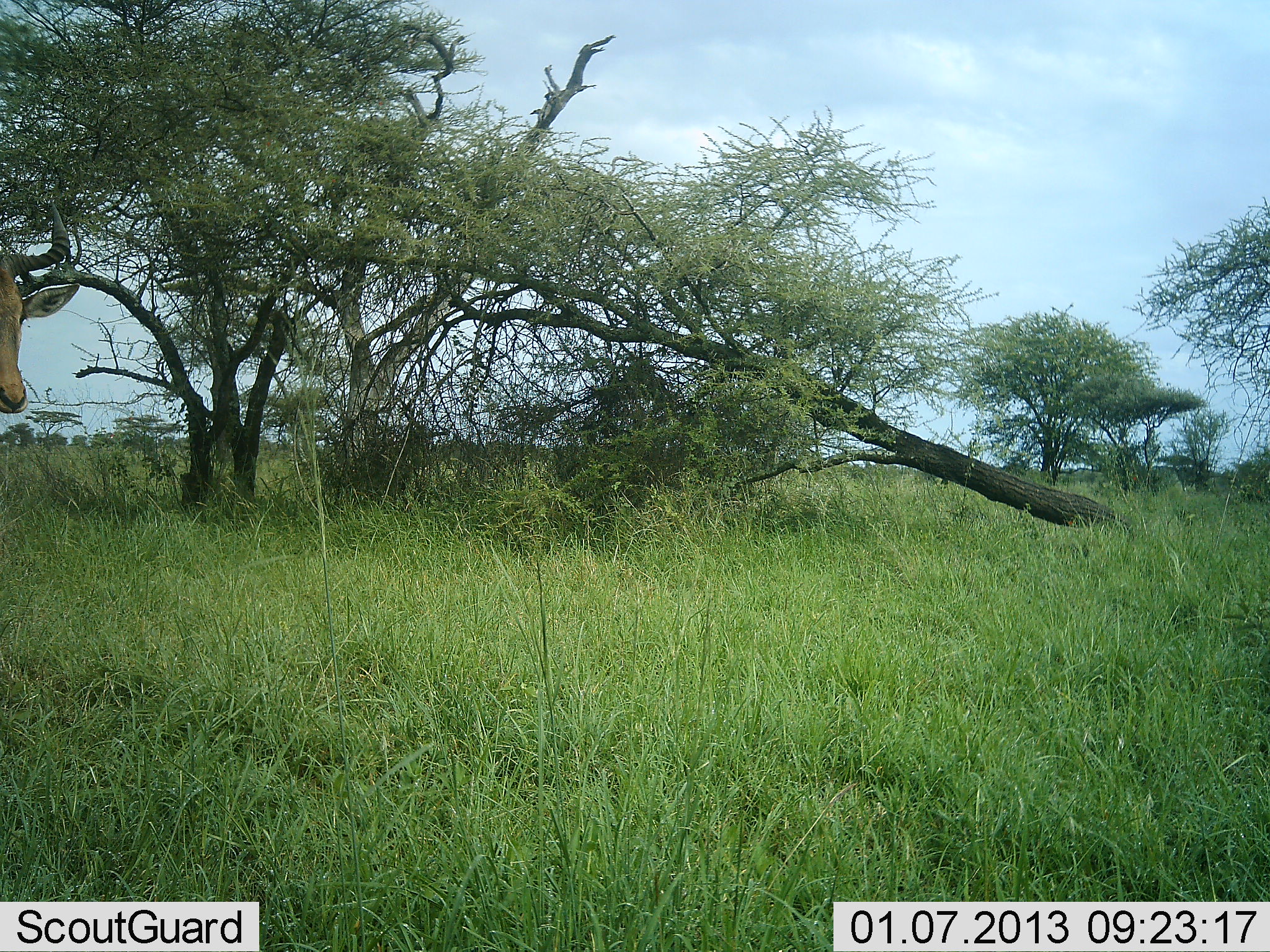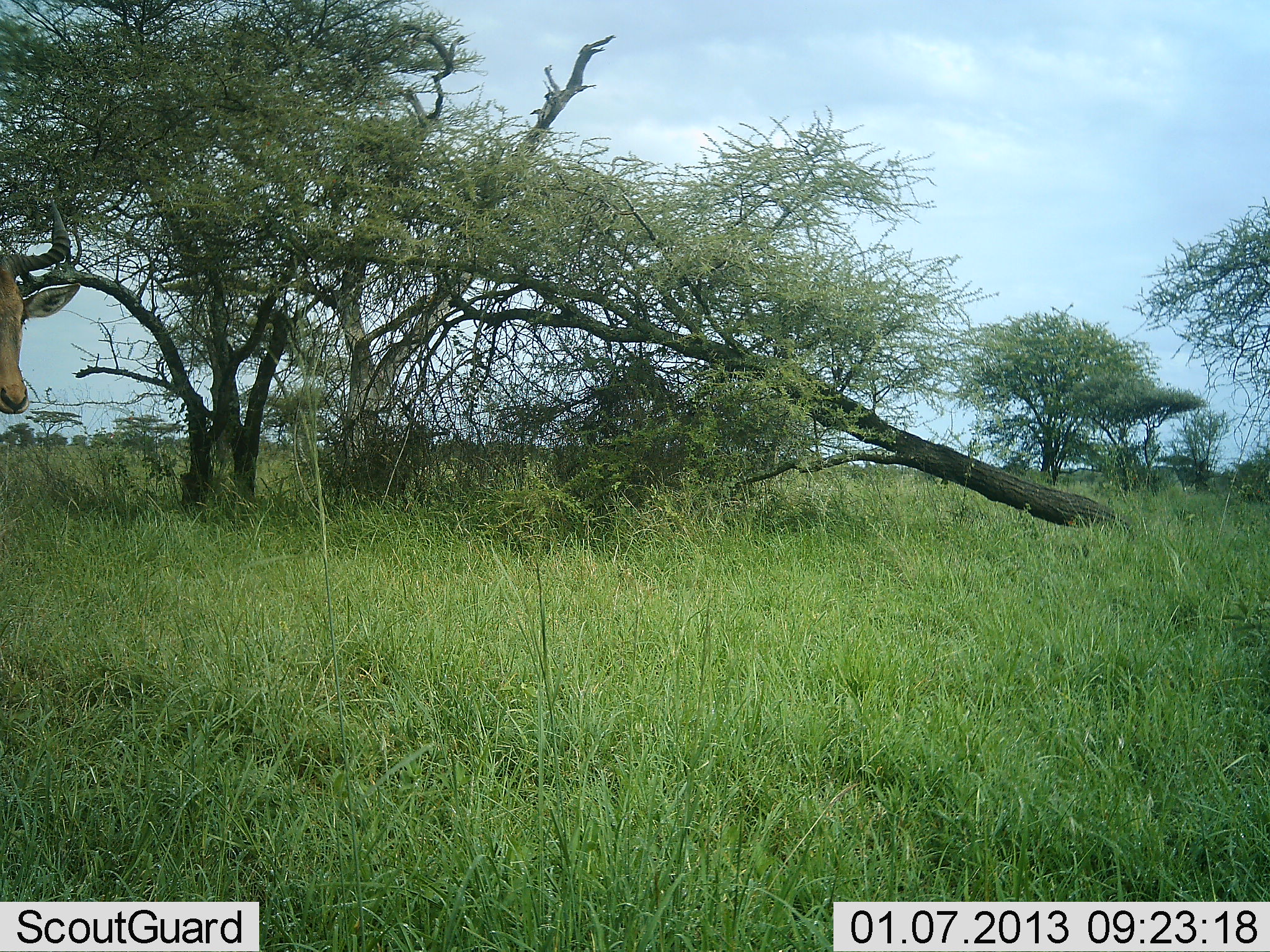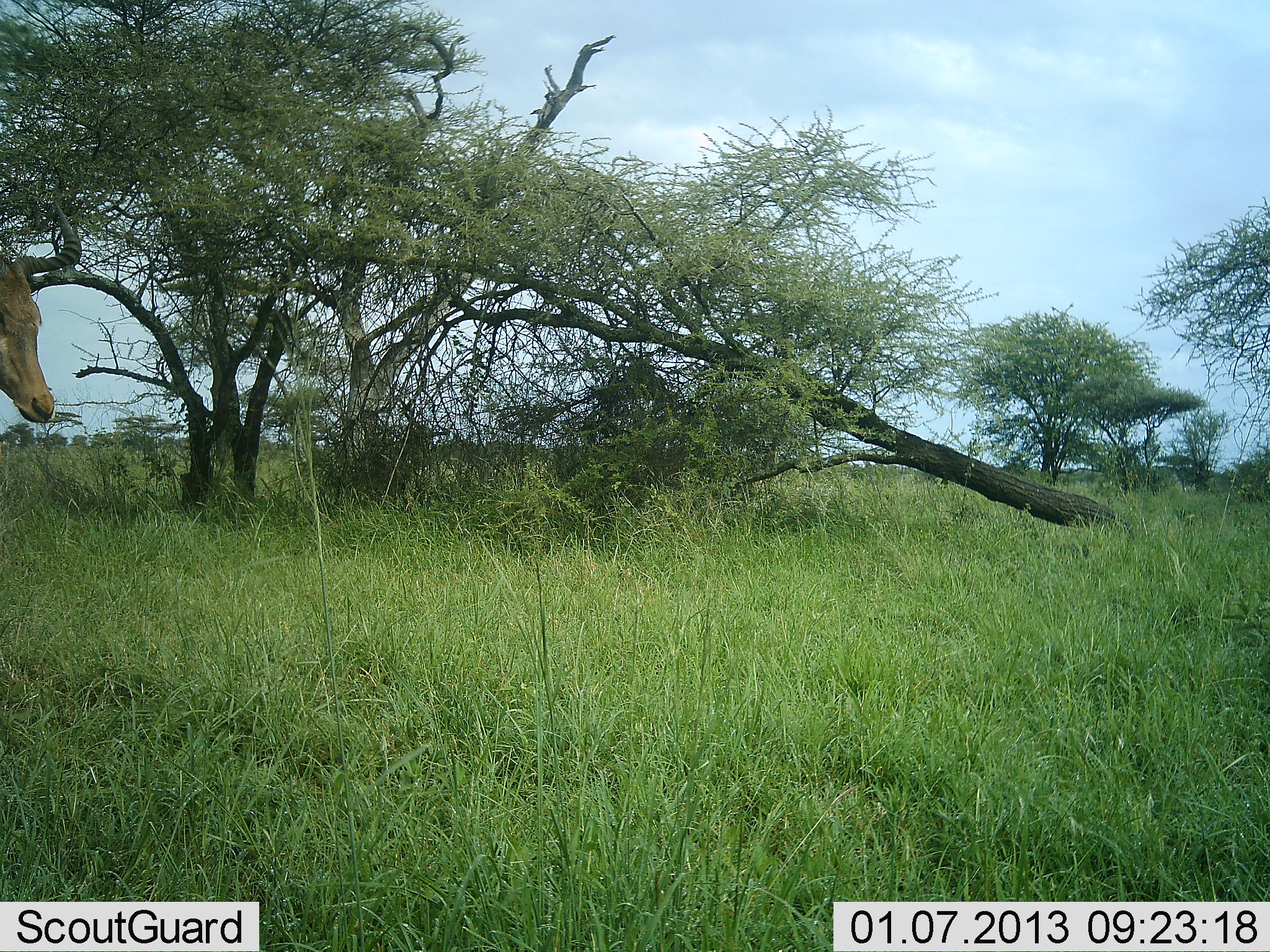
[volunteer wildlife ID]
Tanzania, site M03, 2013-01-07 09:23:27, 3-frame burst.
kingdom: Animalia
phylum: Chordata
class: Mammalia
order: Artiodactyla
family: Bovidae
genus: Alcelaphus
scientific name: Alcelaphus buselaphus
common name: hartebeest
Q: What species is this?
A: Hartebeest (Alcelaphus buselaphus).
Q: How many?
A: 1.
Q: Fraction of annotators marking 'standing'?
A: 100%.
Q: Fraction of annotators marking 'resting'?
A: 0%.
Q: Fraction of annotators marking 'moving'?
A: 0%.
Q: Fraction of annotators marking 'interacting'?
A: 0%.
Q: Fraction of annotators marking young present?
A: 0%.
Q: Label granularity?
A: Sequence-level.